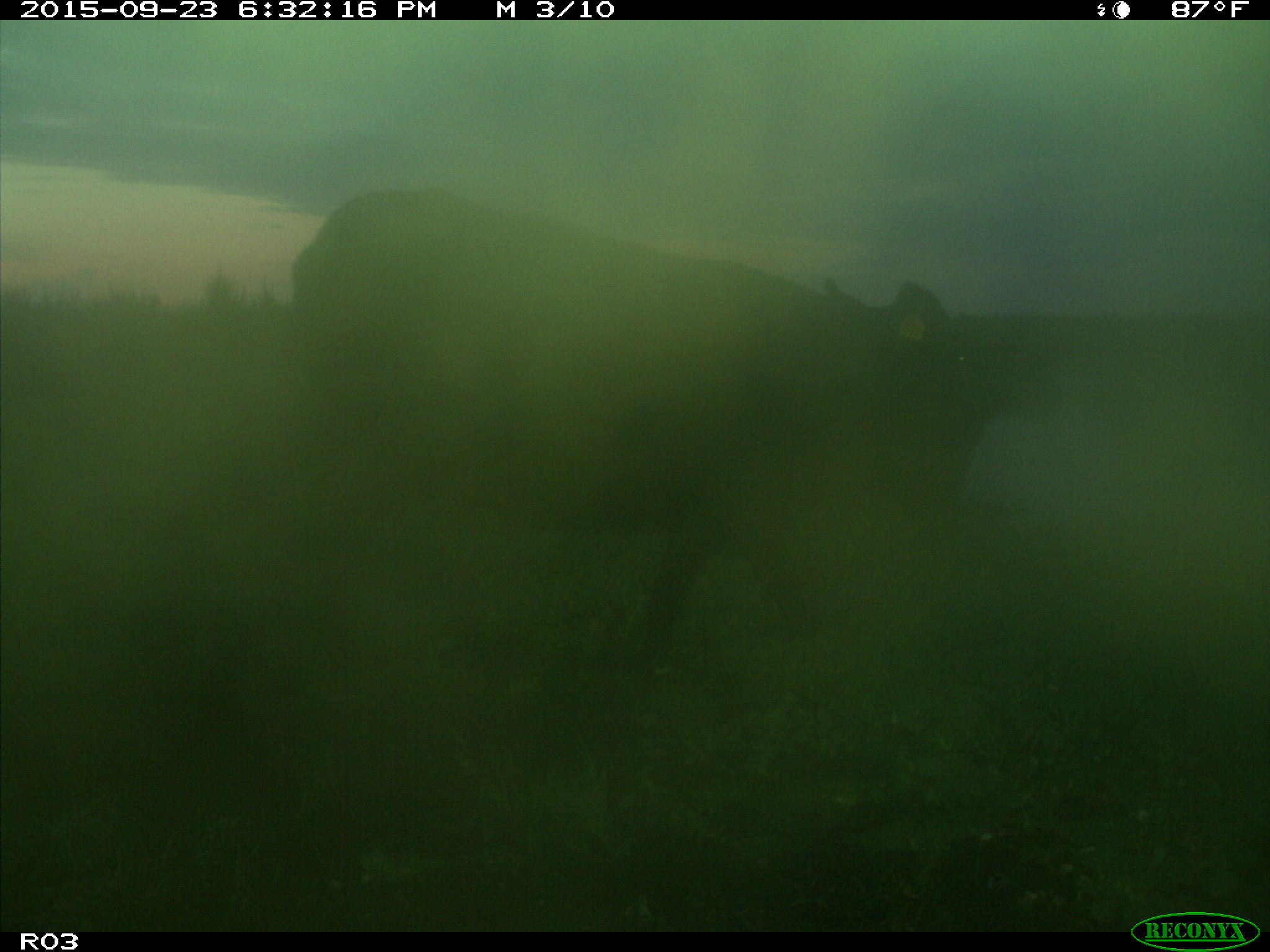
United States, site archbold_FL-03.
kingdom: Animalia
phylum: Chordata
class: Mammalia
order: Artiodactyla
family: Bovidae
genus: Bos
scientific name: Bos taurus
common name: domestic cow